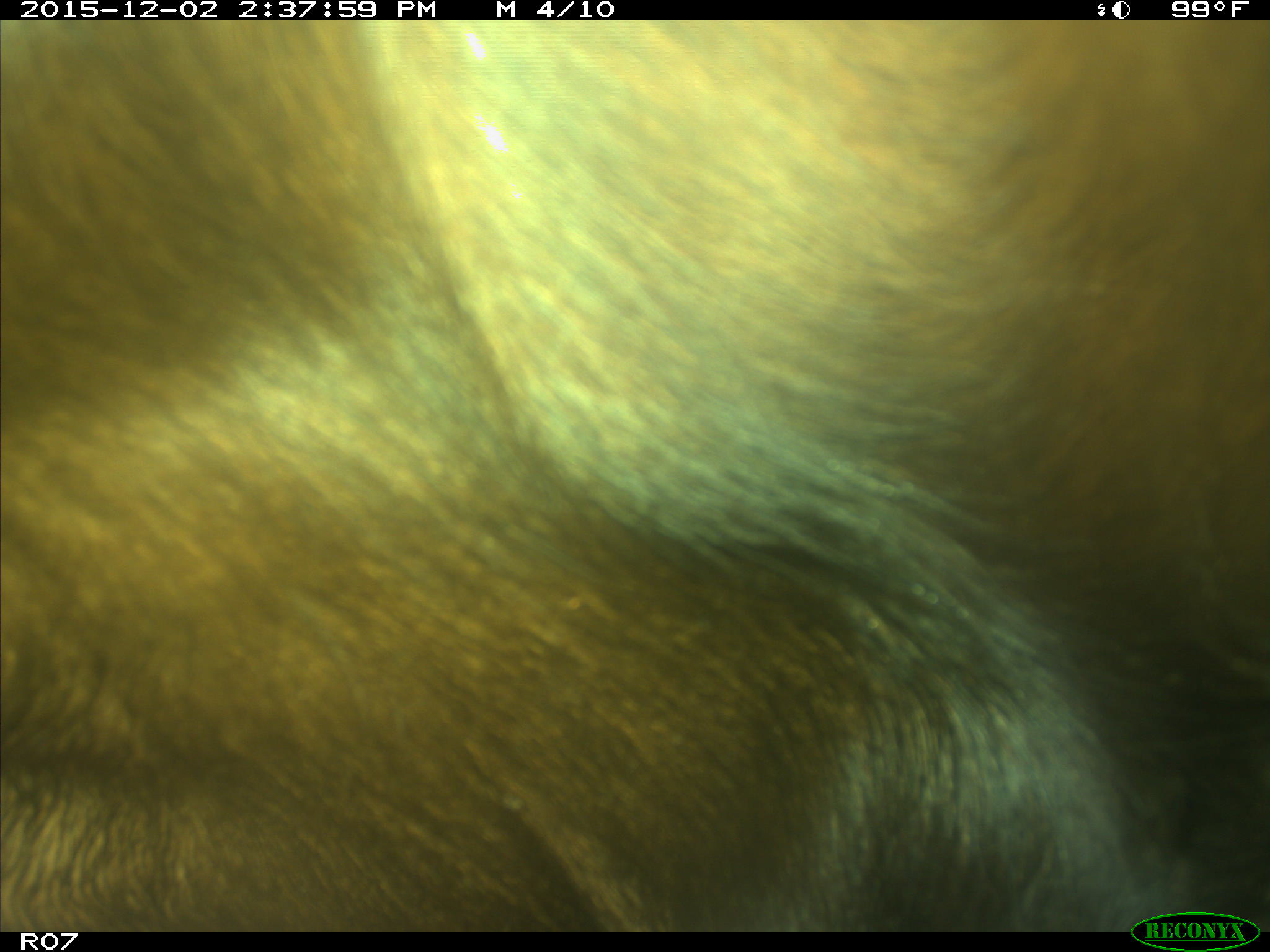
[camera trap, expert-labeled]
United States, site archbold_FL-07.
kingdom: Animalia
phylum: Chordata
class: Mammalia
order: Artiodactyla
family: Bovidae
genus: Bos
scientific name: Bos taurus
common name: domestic cow